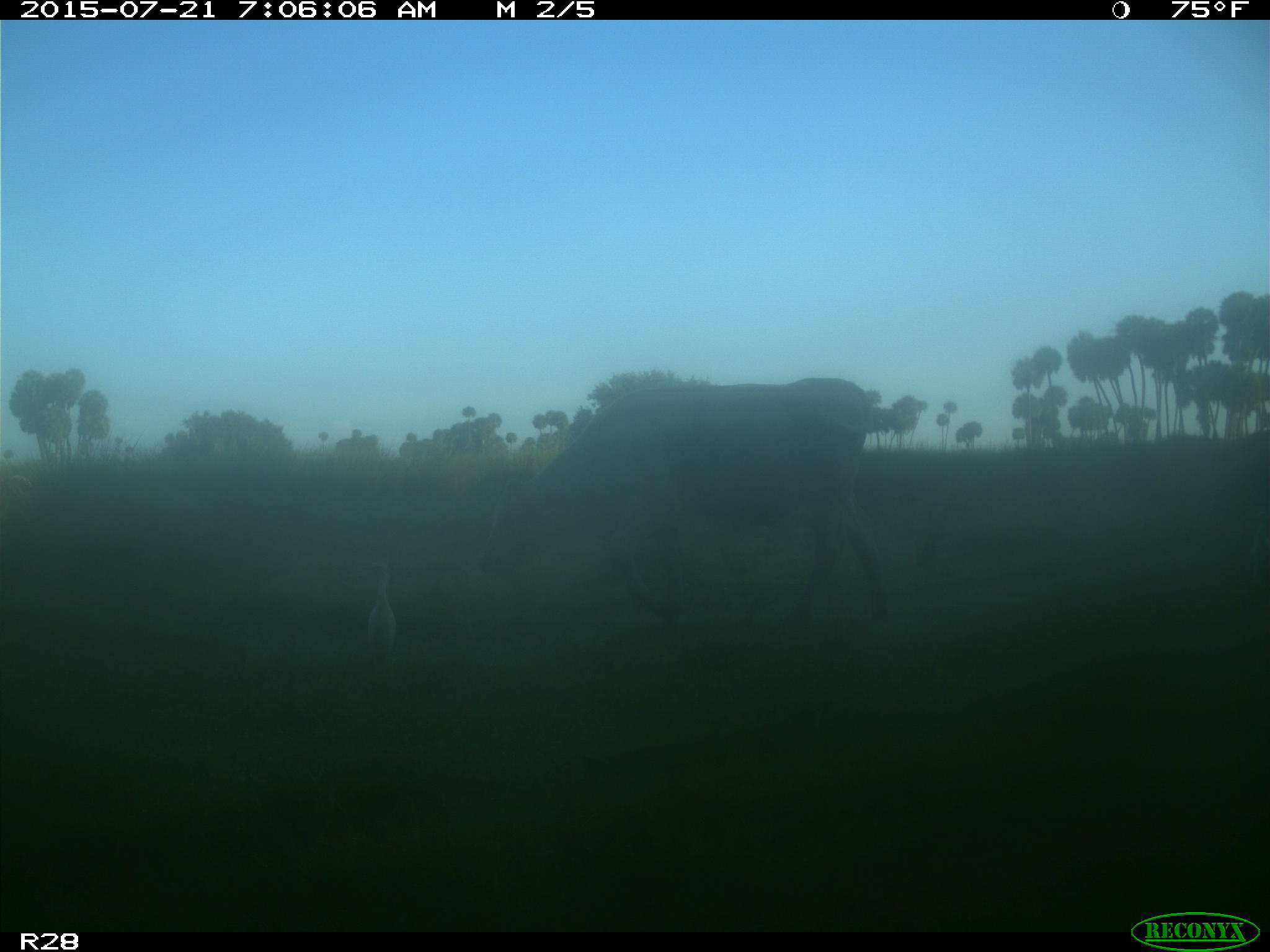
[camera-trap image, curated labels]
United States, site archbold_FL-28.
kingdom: Animalia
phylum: Chordata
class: Mammalia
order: Artiodactyla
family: Bovidae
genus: Bos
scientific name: Bos taurus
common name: domestic cow